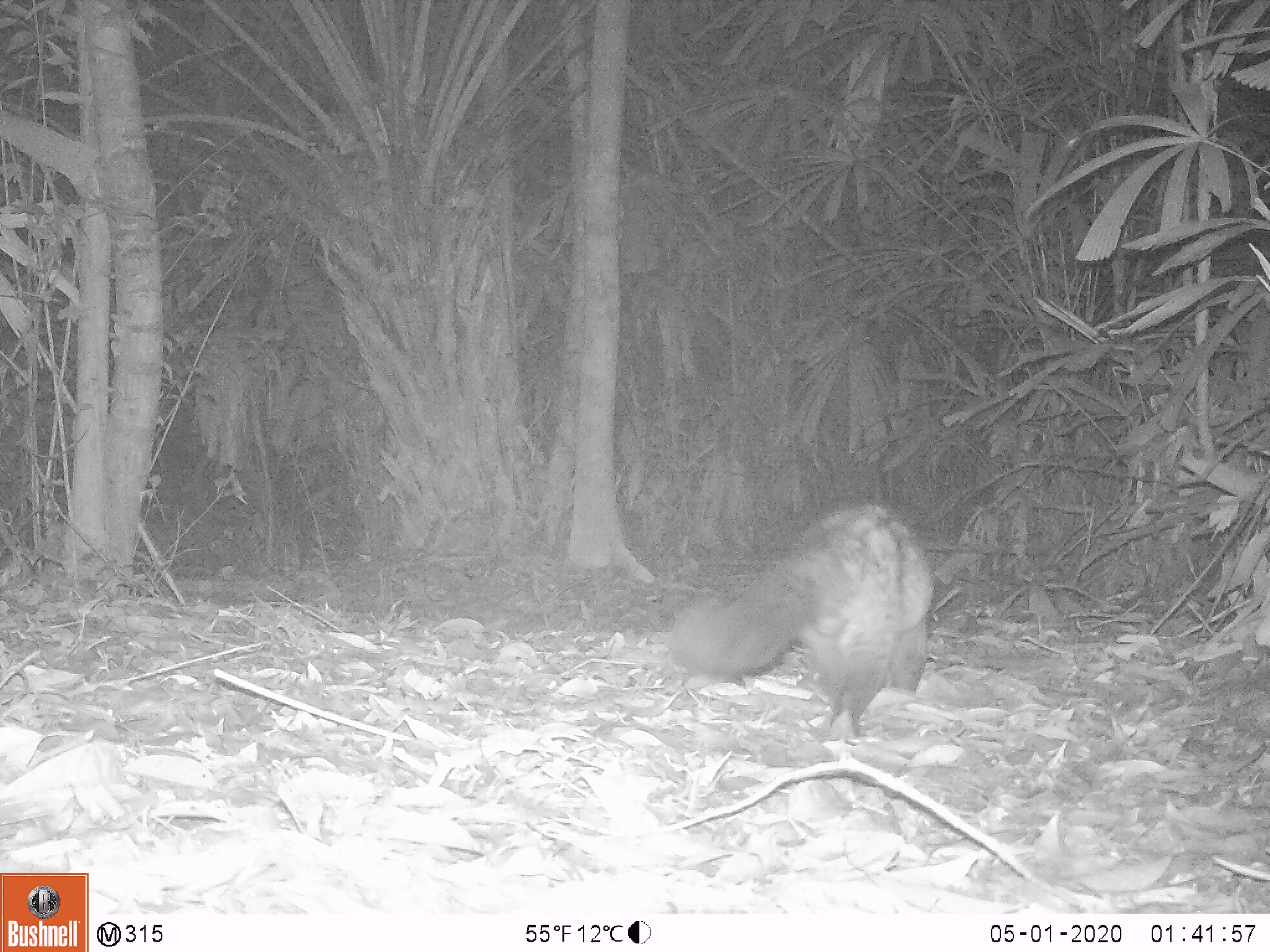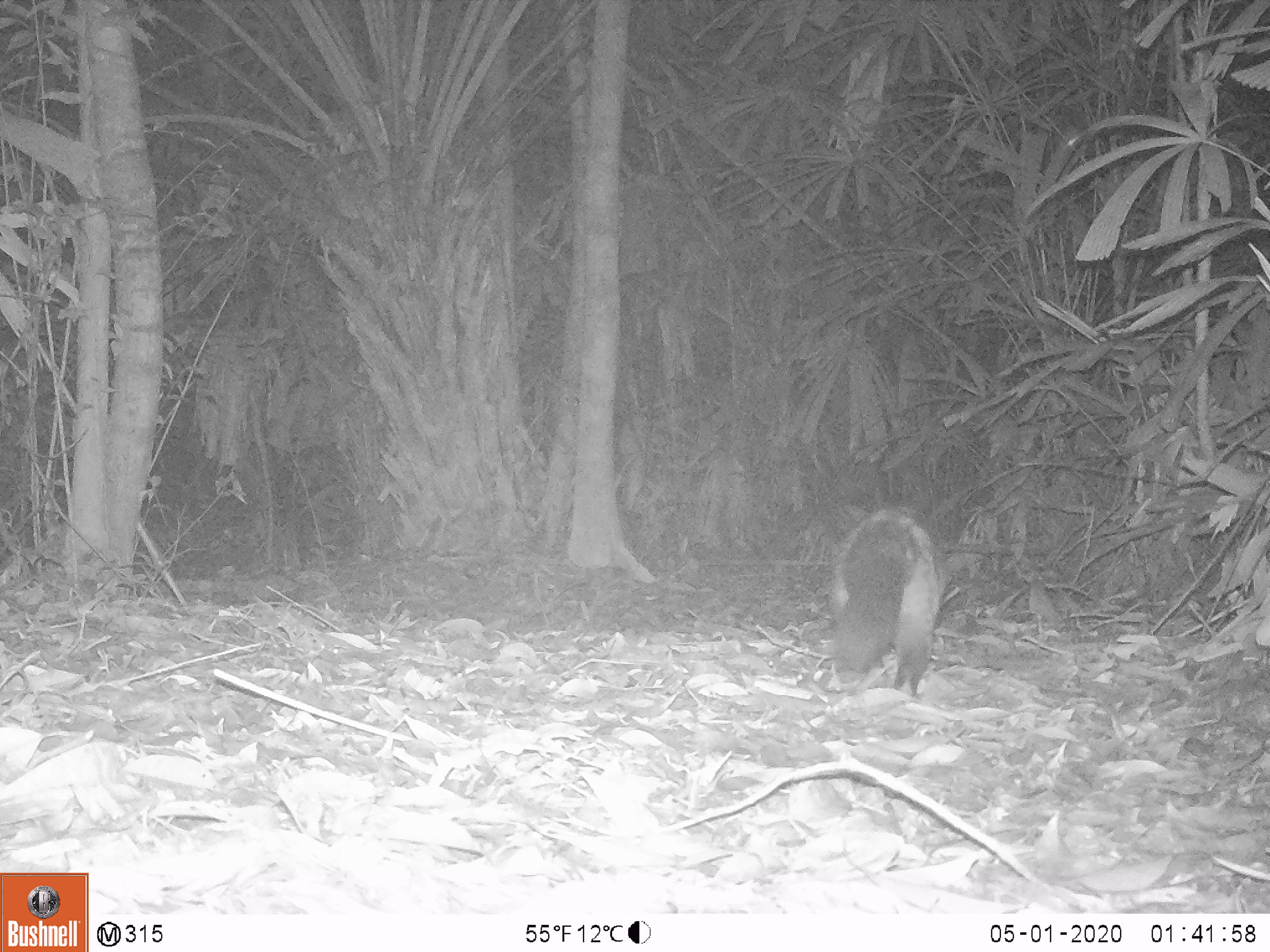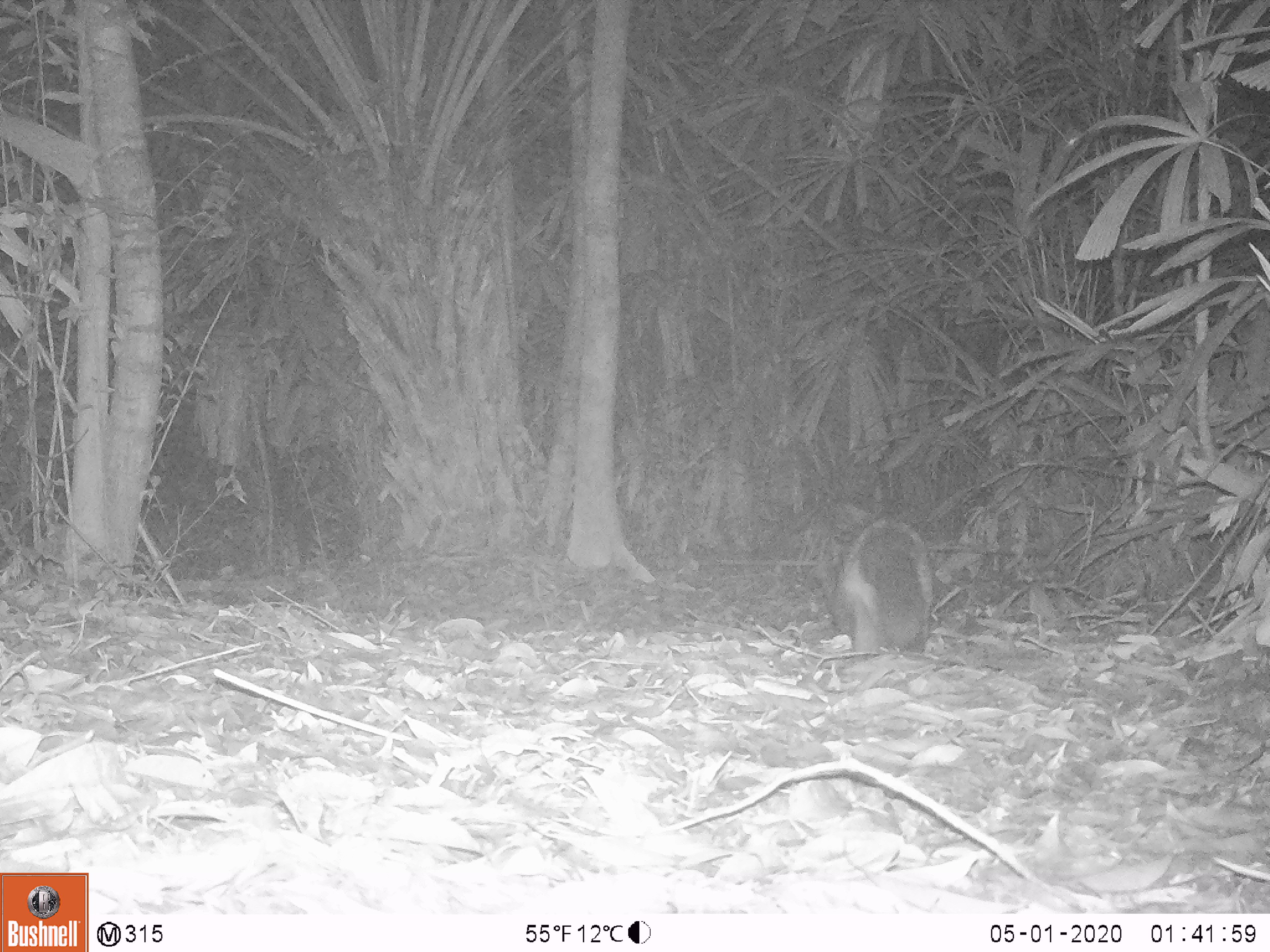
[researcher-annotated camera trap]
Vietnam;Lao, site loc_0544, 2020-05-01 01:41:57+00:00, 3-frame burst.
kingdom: Animalia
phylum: Chordata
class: Mammalia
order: Carnivora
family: Viverridae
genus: Paradoxurus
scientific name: Paradoxurus hermaphroditus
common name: common palm civet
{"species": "common palm civet (Paradoxurus hermaphroditus)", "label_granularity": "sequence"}